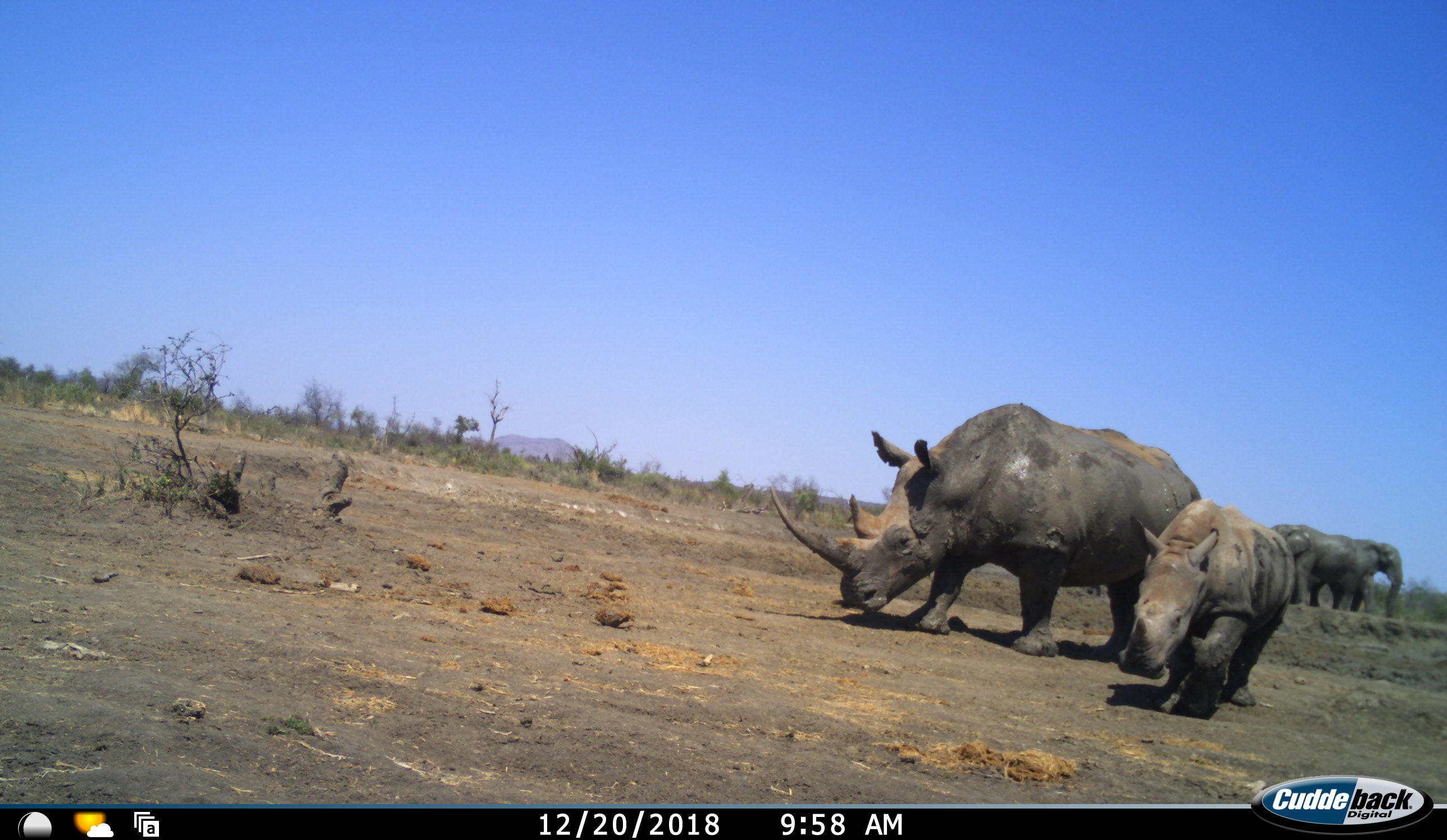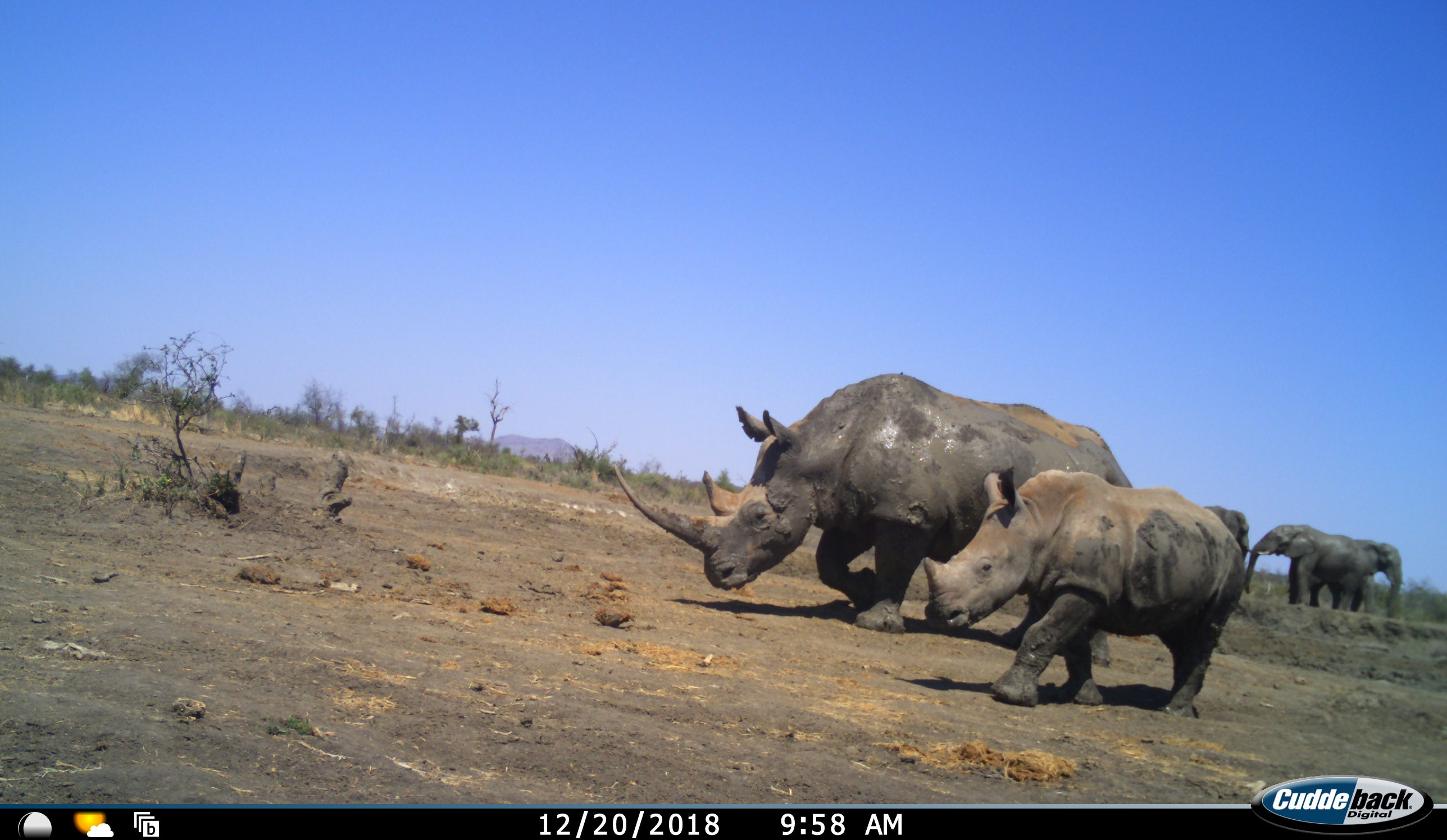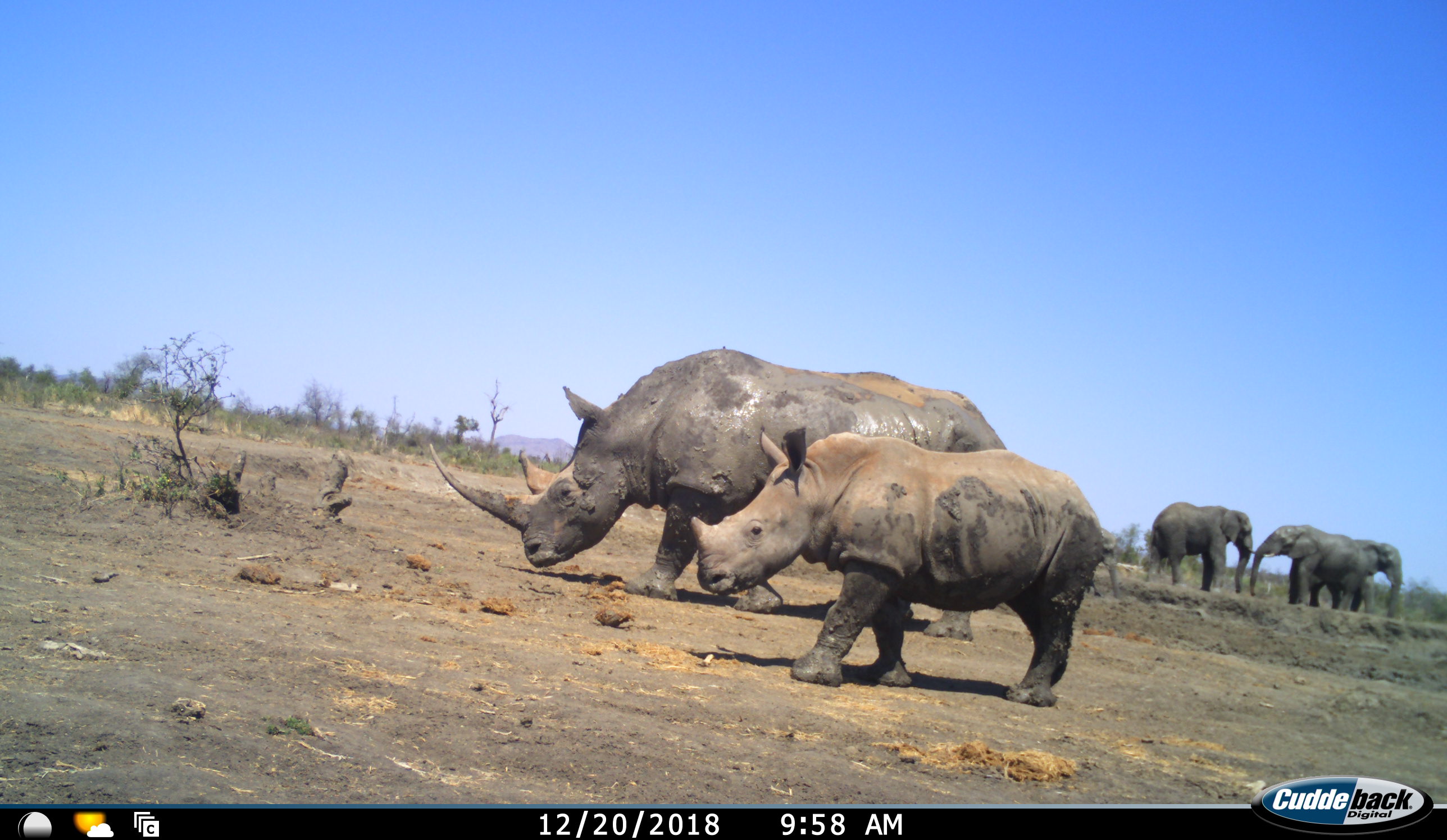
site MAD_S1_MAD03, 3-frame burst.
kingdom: Animalia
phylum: Chordata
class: Mammalia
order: Proboscidea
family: Elephantidae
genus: Loxodonta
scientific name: Loxodonta africana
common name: african bush elephant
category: elephant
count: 3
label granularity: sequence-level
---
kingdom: Animalia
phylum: Chordata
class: Mammalia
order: Perissodactyla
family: Rhinocerotidae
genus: Ceratotherium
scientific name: Ceratotherium simum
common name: white rhinoceros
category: rhinoceroswhite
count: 2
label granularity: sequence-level